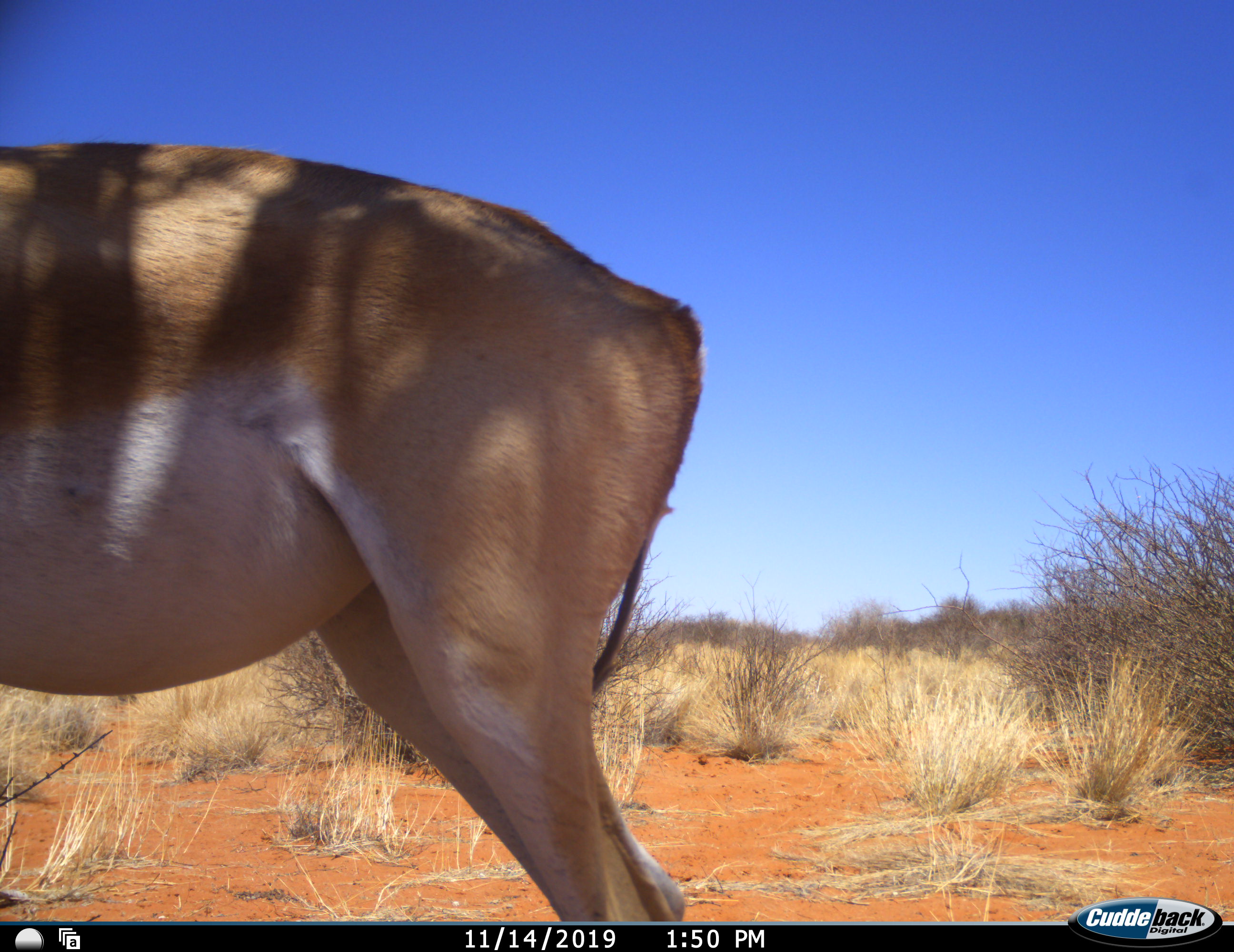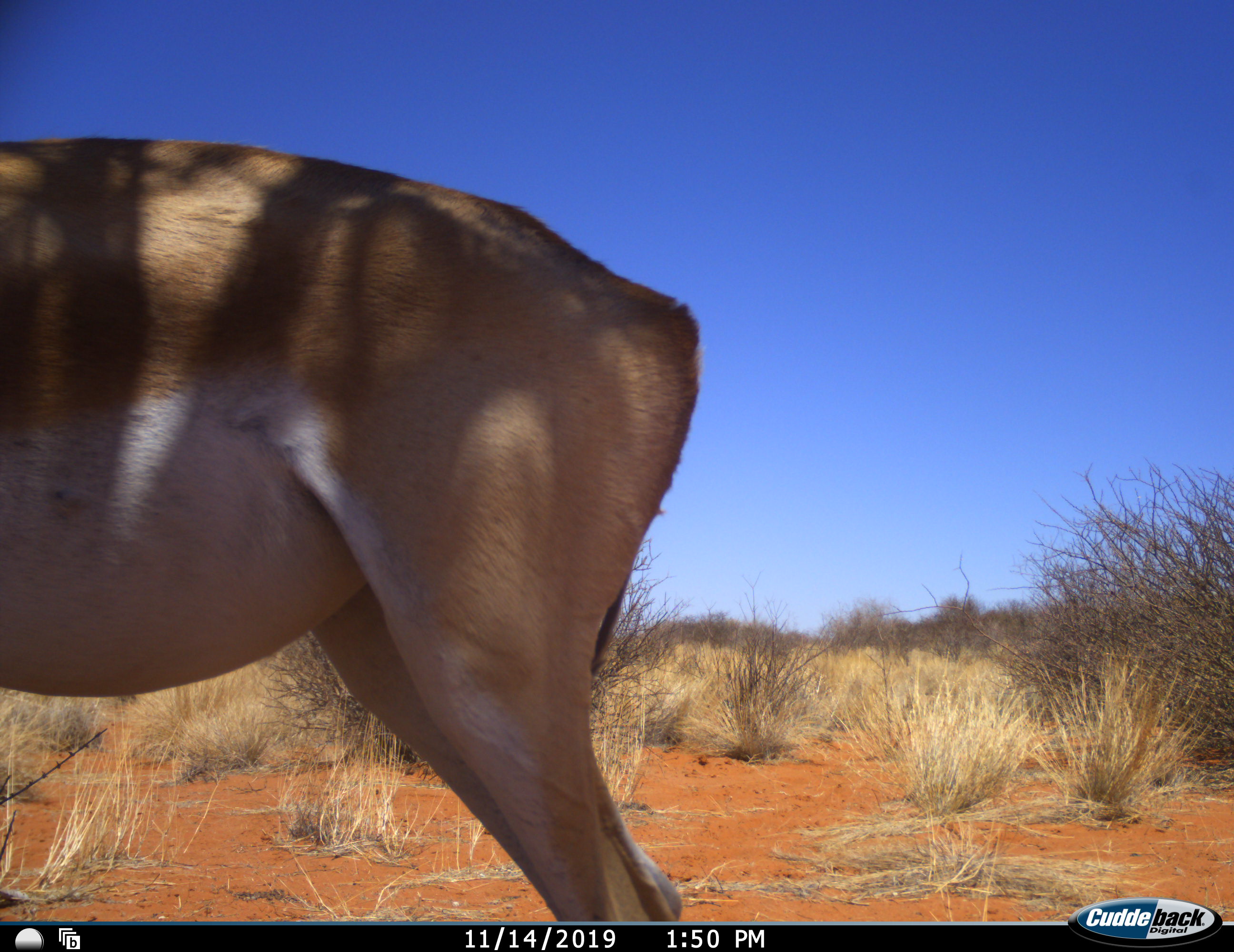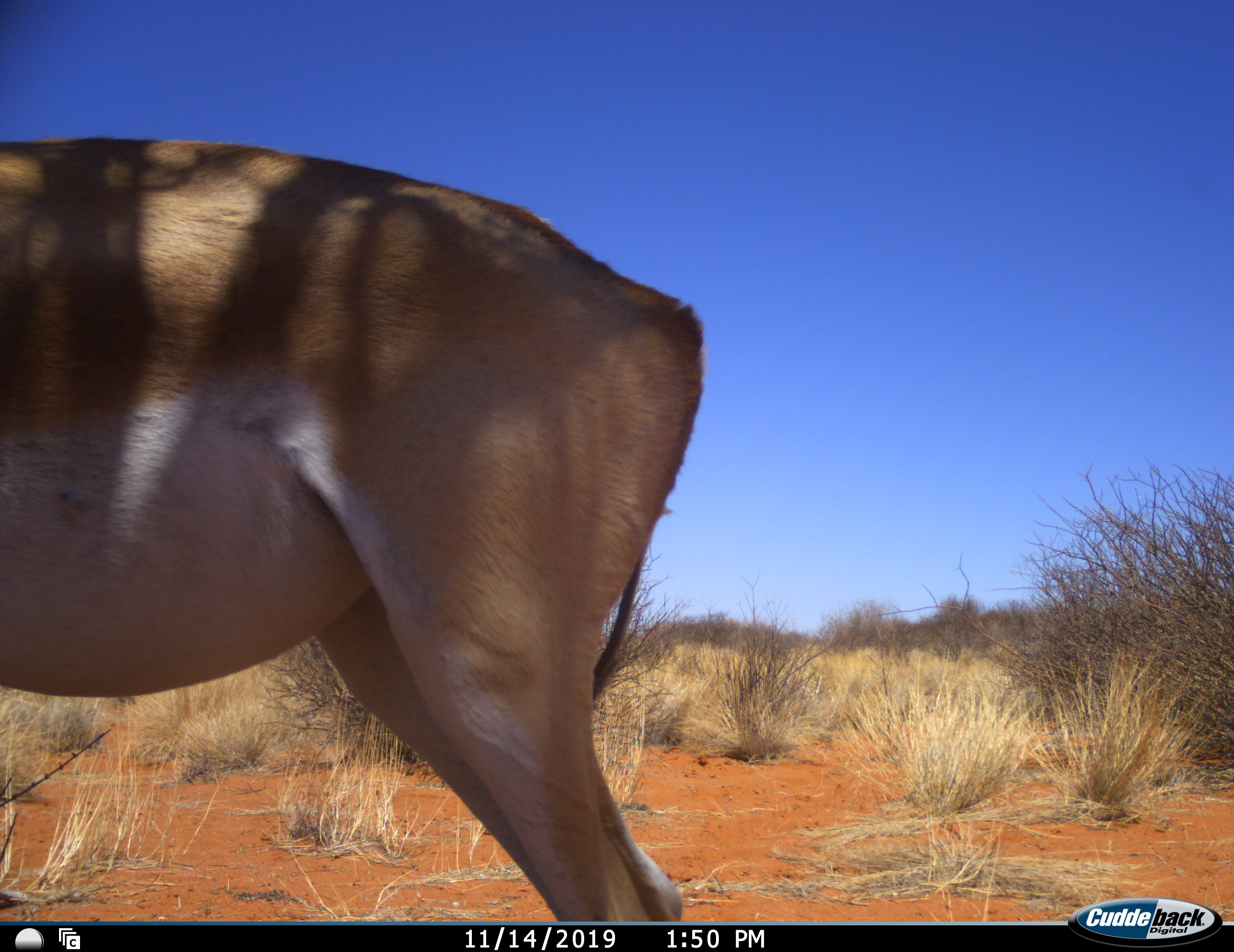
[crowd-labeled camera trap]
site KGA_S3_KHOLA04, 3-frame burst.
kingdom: Animalia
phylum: Chordata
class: Mammalia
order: Artiodactyla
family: Bovidae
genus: Antidorcas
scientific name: Antidorcas marsupialis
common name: springbok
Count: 1.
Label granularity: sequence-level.